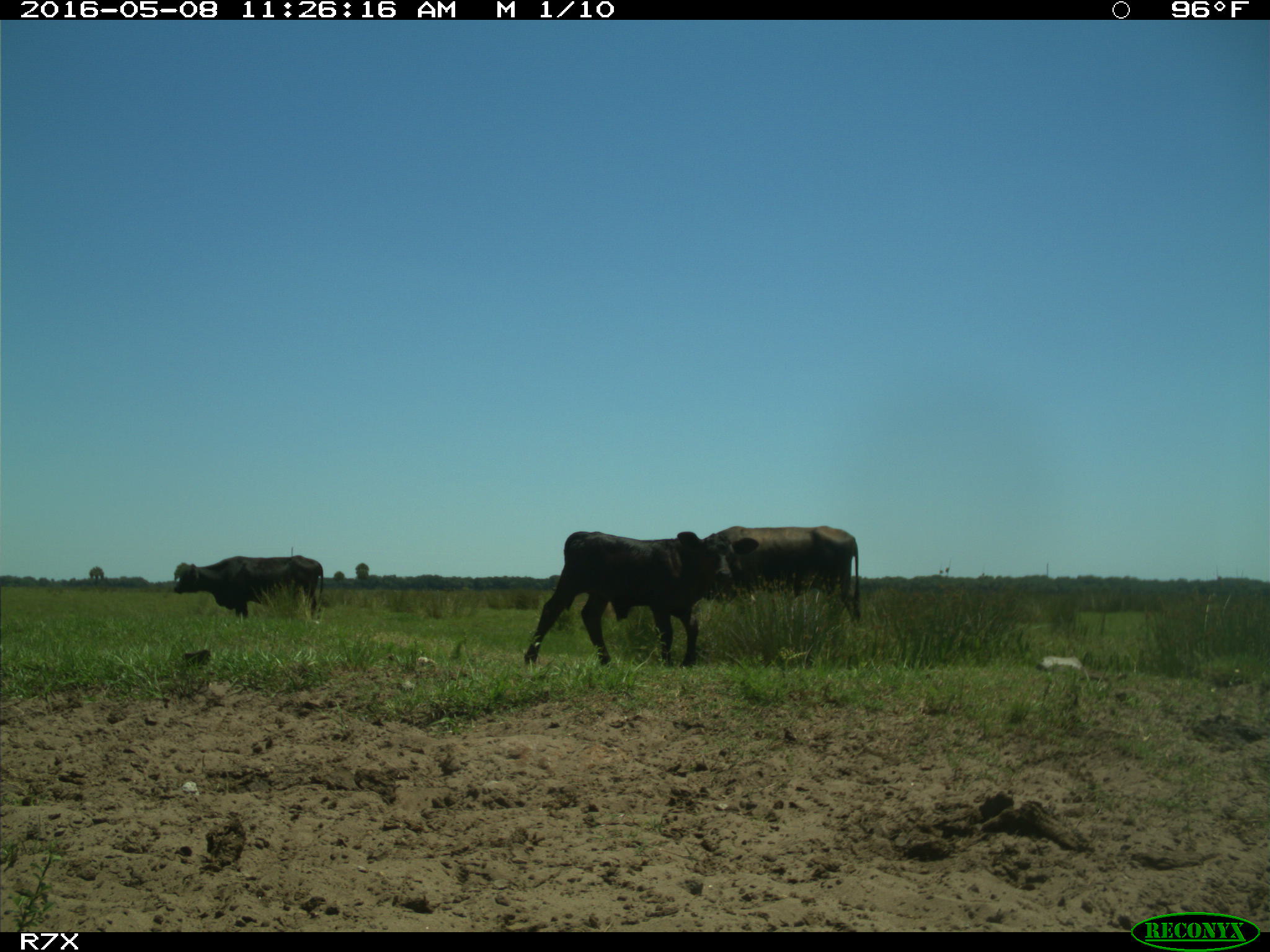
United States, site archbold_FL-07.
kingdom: Animalia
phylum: Chordata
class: Mammalia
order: Artiodactyla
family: Bovidae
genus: Bos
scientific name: Bos taurus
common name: domestic cow